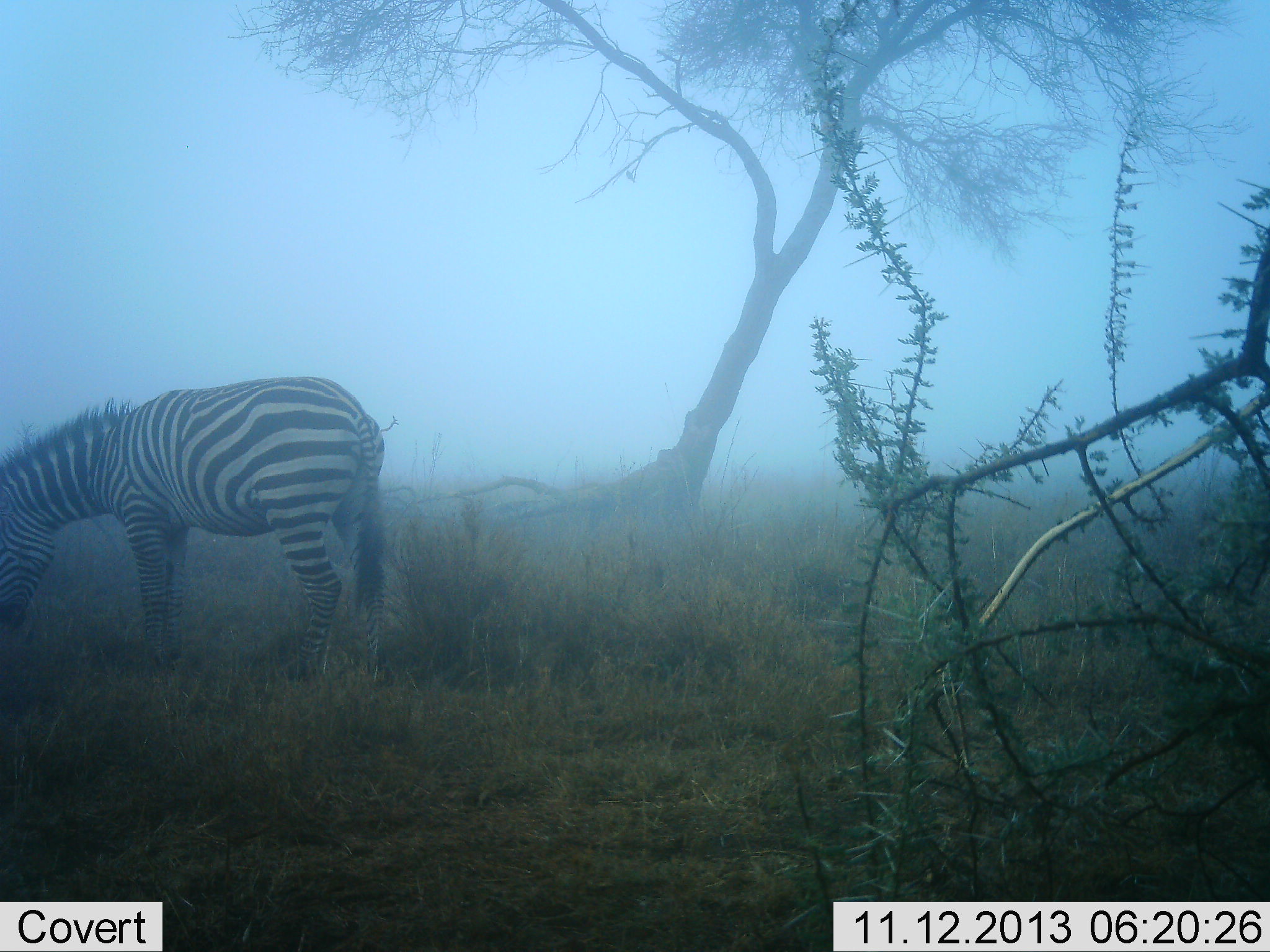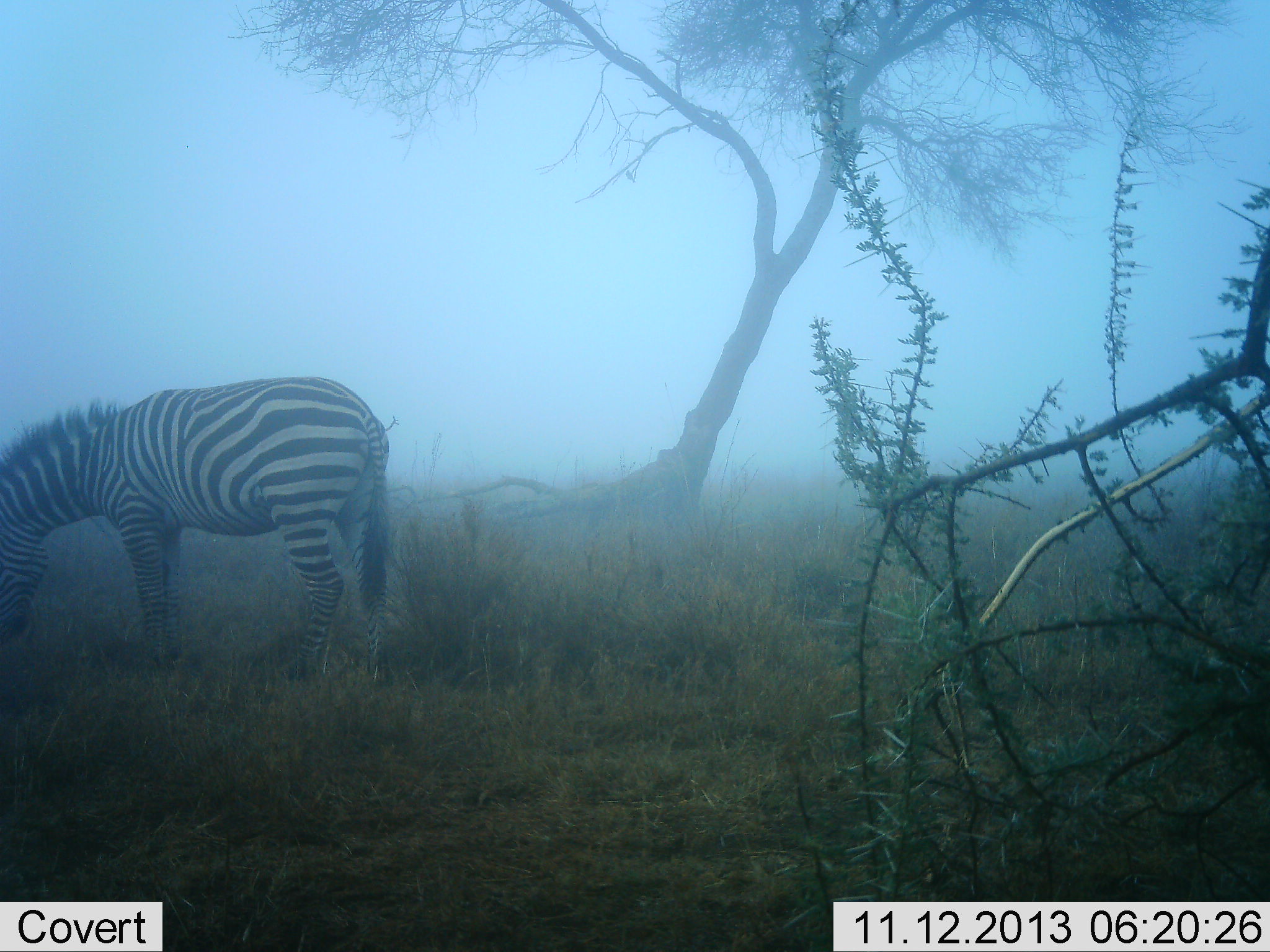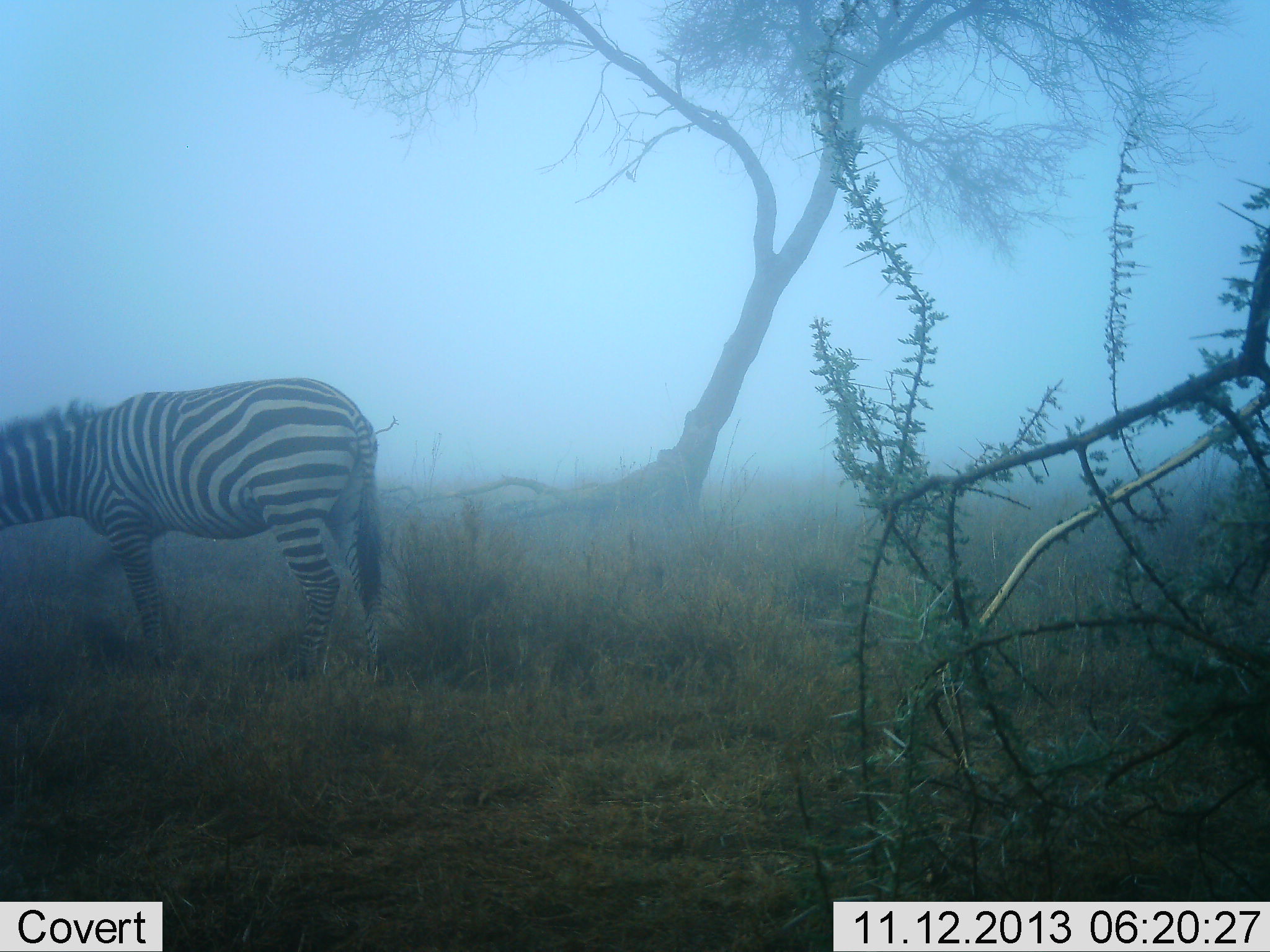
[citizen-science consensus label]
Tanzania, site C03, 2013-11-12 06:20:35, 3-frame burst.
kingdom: Animalia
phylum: Chordata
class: Mammalia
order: Perissodactyla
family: Equidae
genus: Equus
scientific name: Equus quagga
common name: plains zebra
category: zebra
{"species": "zebra (plains zebra) (Equus quagga)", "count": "1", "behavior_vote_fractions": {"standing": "30%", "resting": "0%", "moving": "0%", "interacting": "0%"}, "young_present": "0%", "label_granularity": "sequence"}